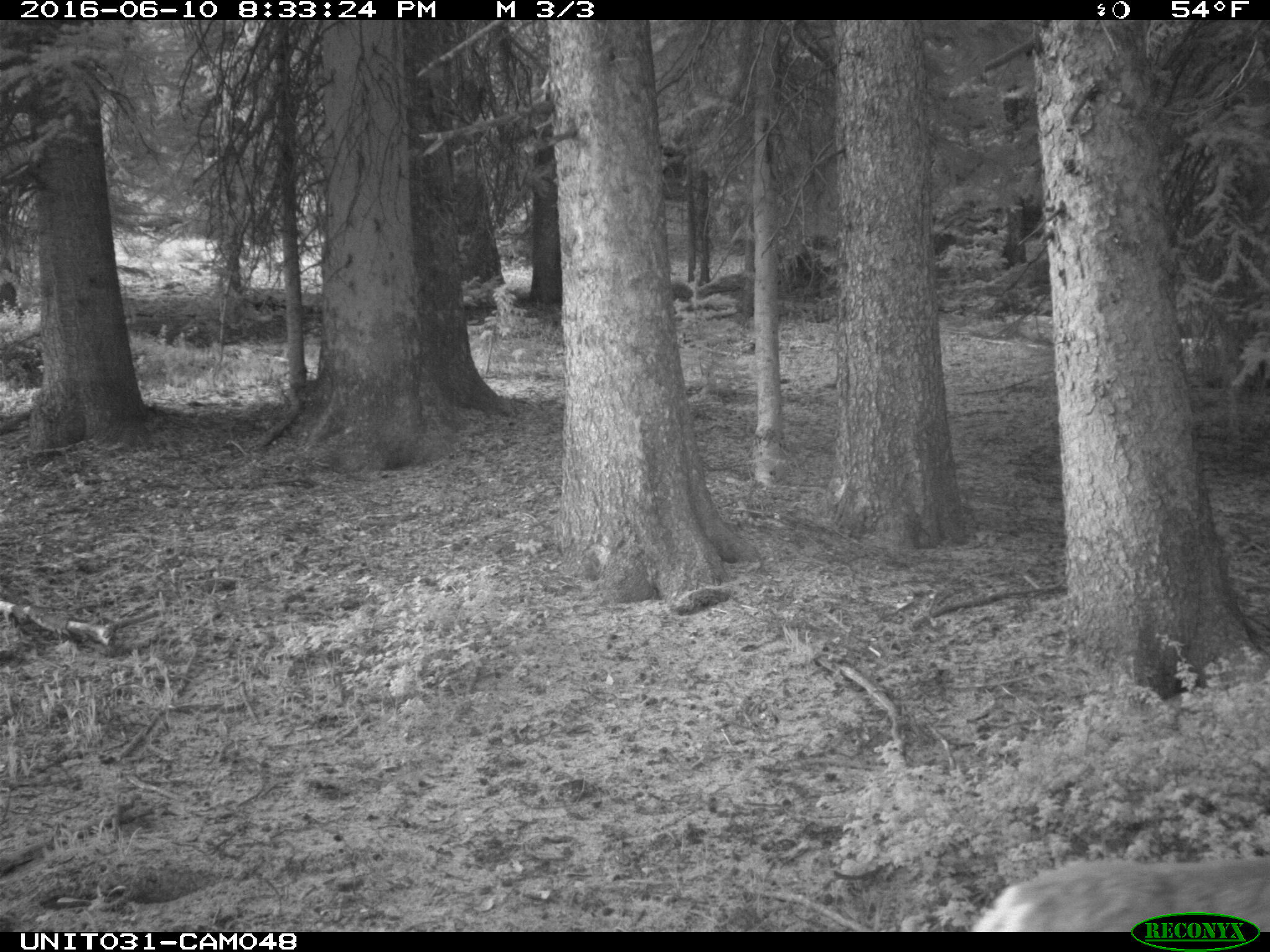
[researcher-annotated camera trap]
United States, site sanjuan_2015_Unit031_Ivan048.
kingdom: Animalia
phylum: Chordata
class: Mammalia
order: Artiodactyla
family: Cervidae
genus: Odocoileus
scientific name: Odocoileus hemionus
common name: mule deer